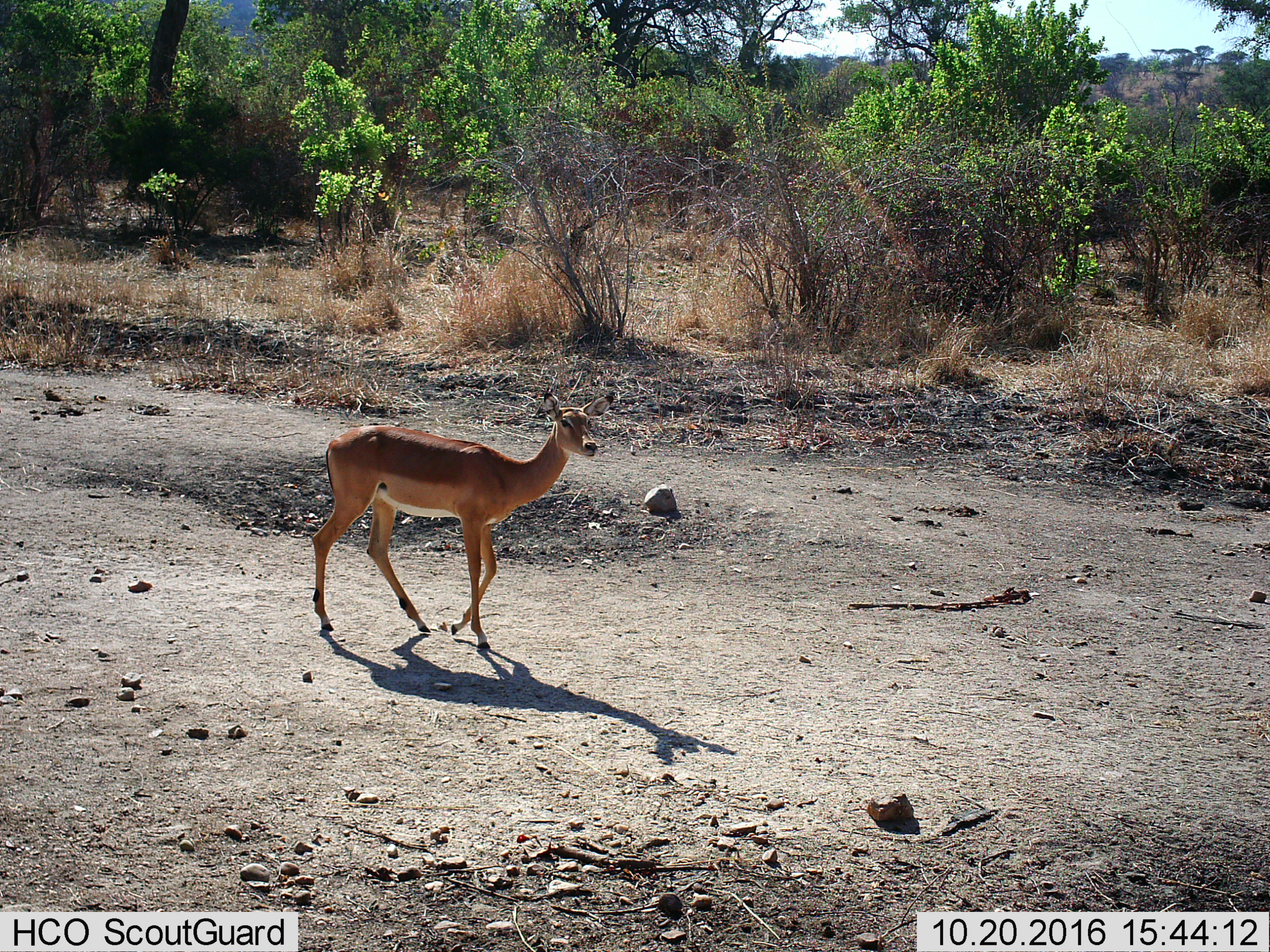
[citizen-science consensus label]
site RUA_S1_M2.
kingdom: Animalia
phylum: Chordata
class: Mammalia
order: Artiodactyla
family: Bovidae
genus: Aepyceros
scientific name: Aepyceros melampus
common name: impala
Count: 1.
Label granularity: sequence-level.